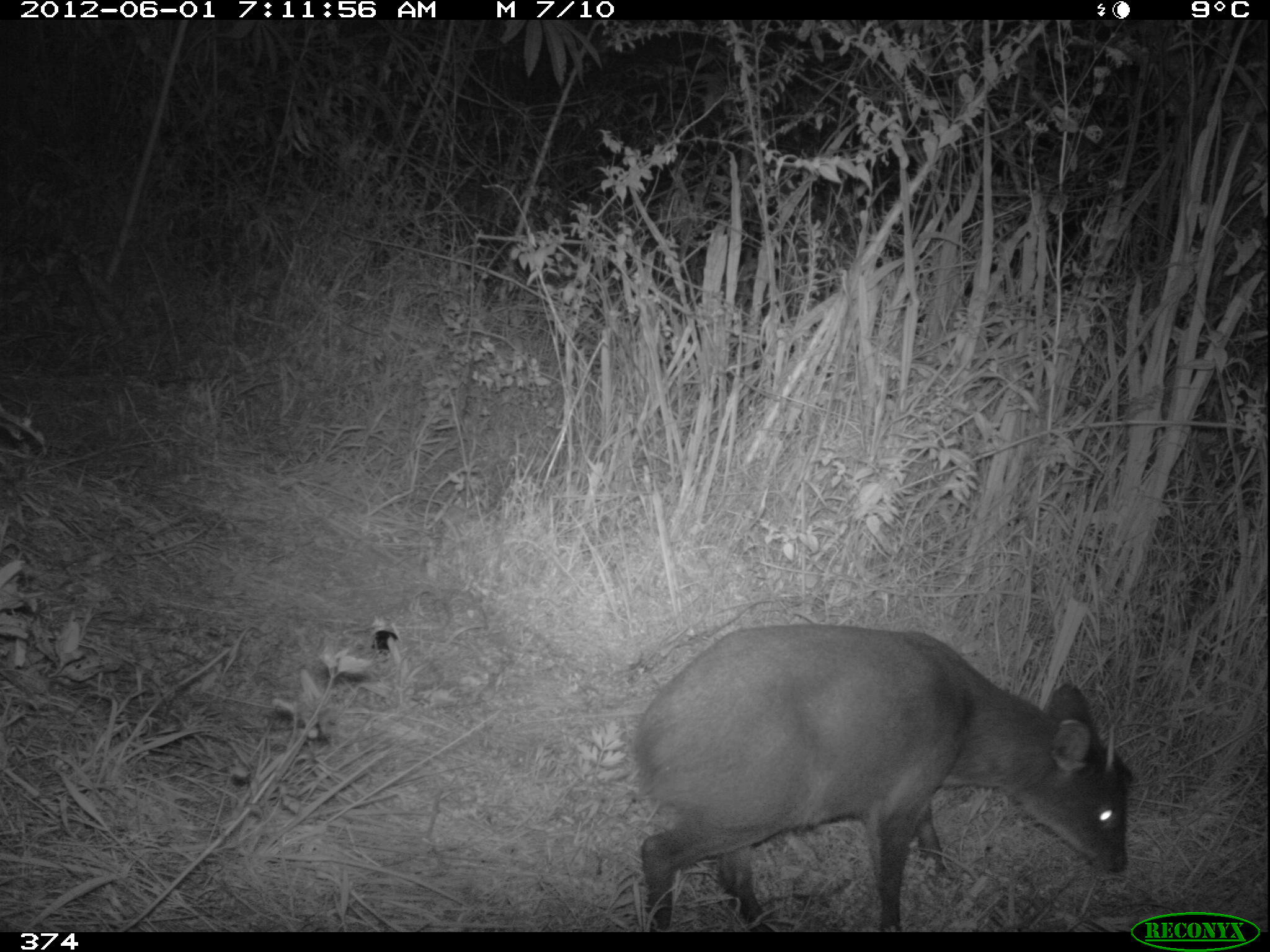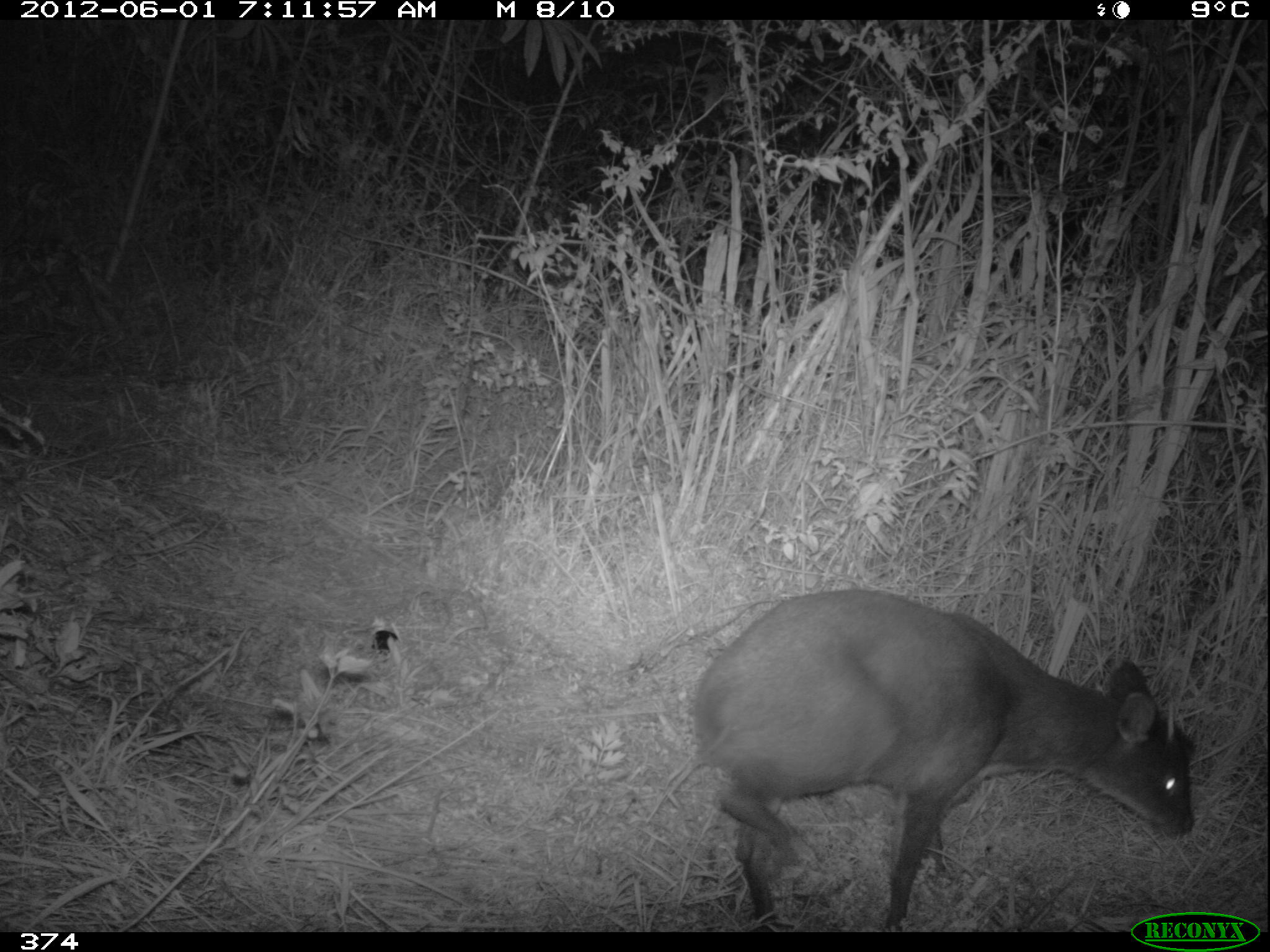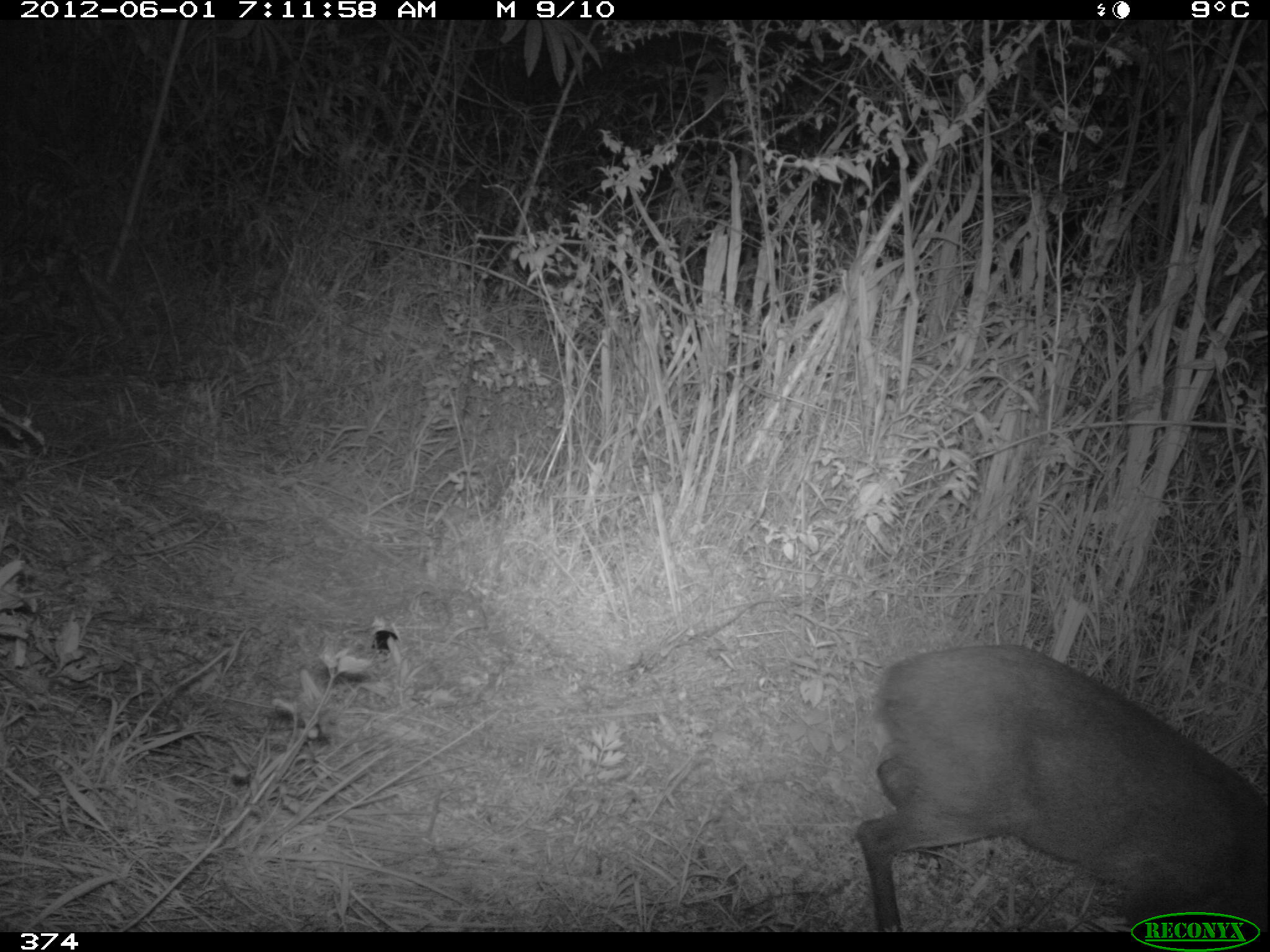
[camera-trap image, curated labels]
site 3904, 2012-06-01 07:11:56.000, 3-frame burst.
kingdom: Animalia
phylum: Chordata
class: Mammalia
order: Artiodactyla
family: Cervidae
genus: Mazama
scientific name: Mazama chunyi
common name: dwarf brocket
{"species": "Mazama chunyi (dwarf brocket)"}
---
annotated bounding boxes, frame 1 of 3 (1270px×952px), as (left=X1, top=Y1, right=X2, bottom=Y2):
mazama chunyi: (left=629, top=620, right=1134, bottom=931)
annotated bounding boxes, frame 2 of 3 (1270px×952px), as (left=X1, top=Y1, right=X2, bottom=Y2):
mazama chunyi: (left=689, top=586, right=1195, bottom=929)